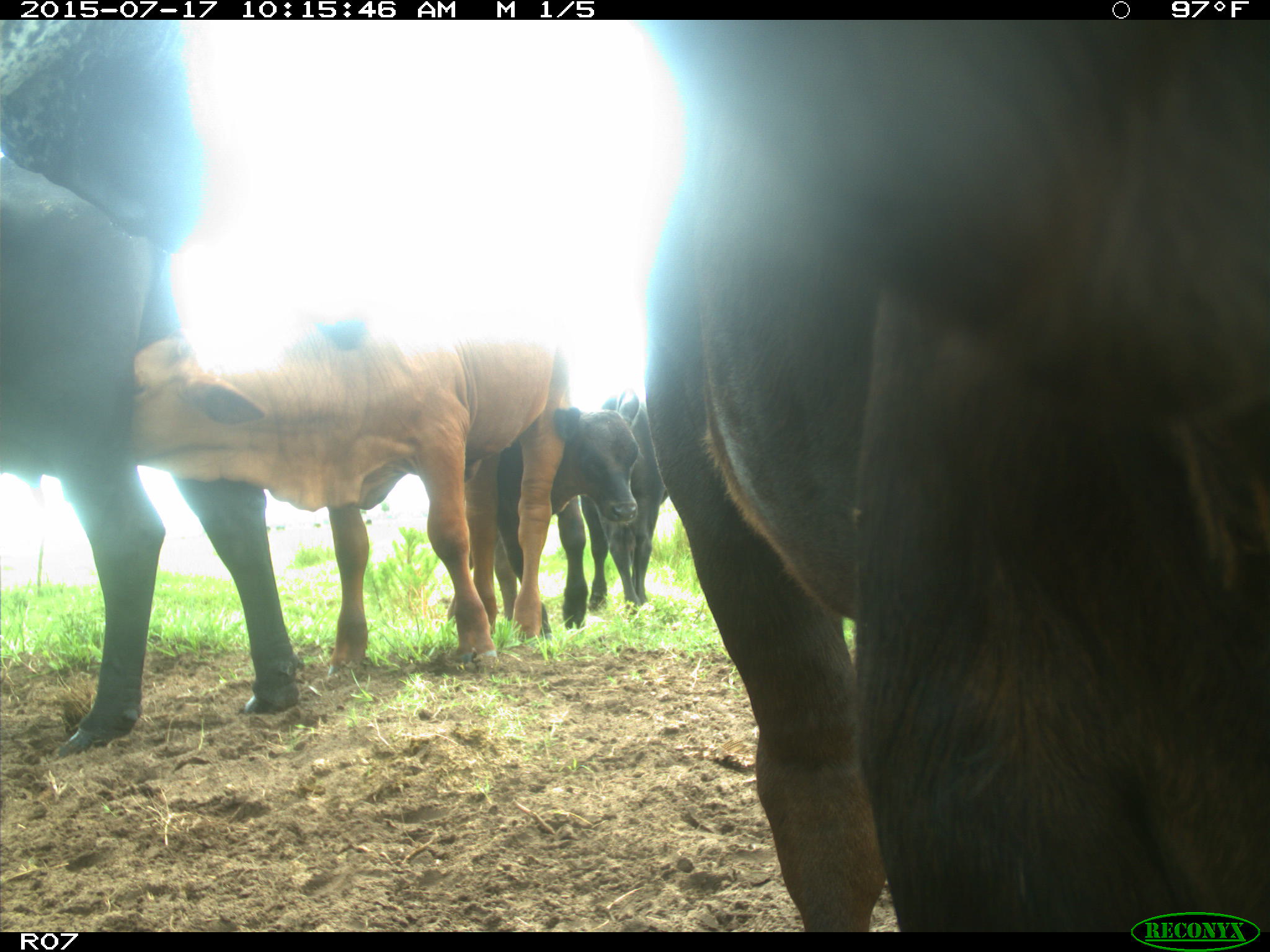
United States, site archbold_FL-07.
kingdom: Animalia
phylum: Chordata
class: Mammalia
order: Artiodactyla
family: Bovidae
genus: Bos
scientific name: Bos taurus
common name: domestic cow